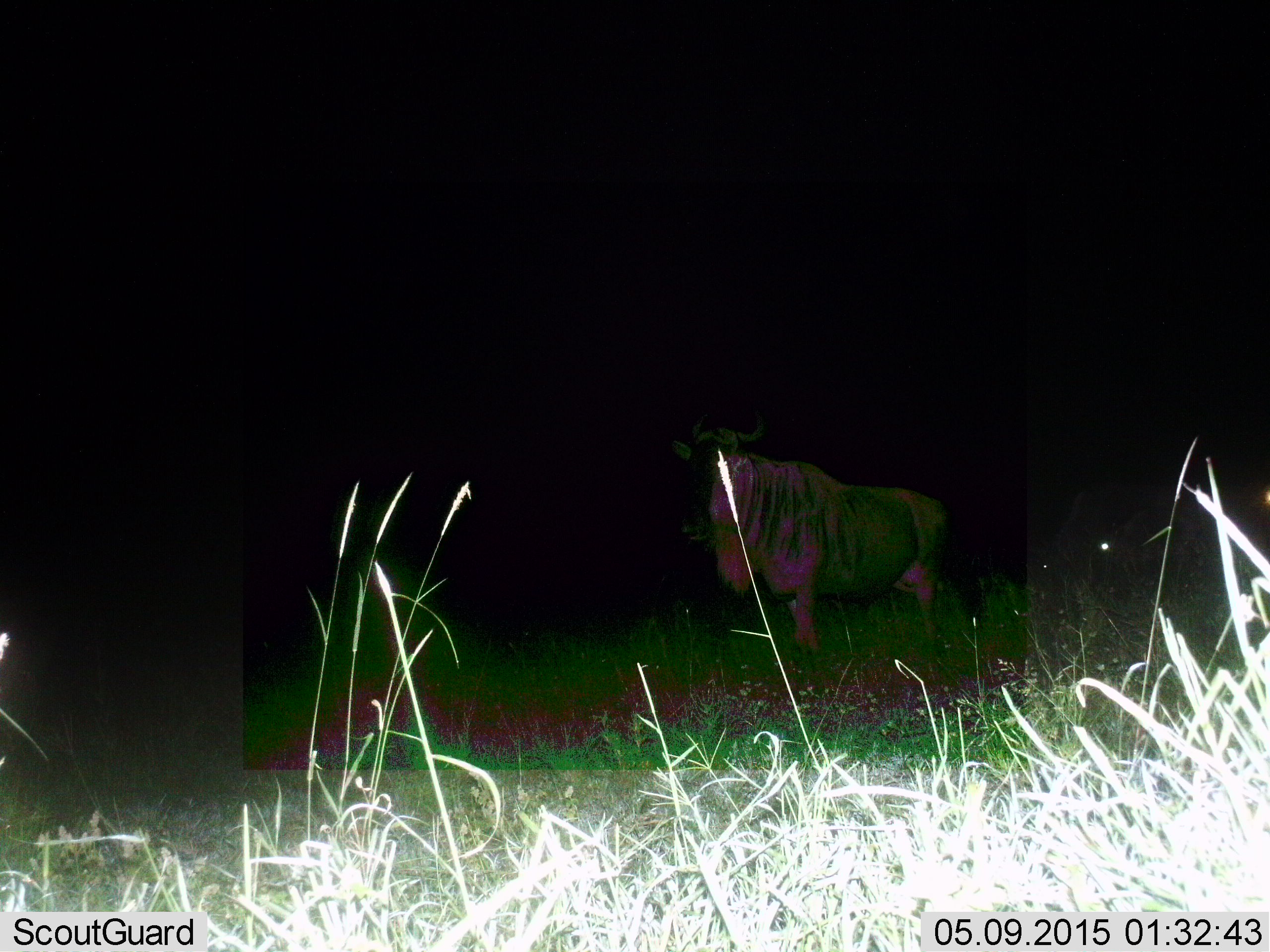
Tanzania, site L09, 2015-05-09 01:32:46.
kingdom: Animalia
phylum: Chordata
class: Mammalia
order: Artiodactyla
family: Bovidae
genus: Connochaetes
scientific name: Connochaetes taurinus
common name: blue wildebeest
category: wildebeest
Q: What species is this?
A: Wildebeest (blue wildebeest) (Connochaetes taurinus).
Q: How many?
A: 2.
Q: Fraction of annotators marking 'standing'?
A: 100%.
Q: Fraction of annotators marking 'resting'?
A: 0%.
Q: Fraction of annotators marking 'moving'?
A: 0%.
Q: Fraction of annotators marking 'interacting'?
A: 0%.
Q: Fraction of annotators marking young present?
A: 0%.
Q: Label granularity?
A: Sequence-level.